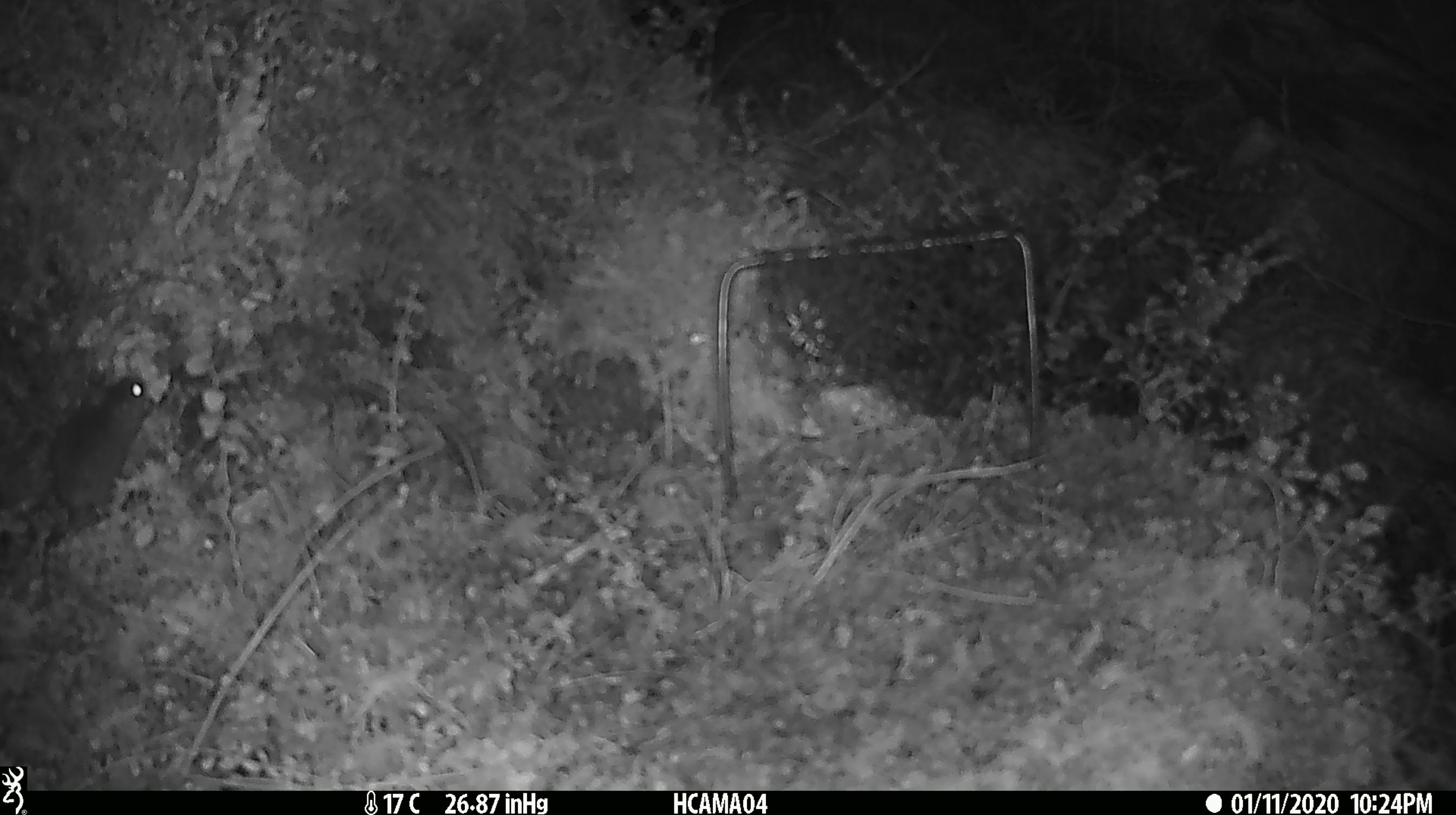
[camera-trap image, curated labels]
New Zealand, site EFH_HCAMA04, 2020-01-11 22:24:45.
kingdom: Animalia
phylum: Chordata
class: Mammalia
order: Rodentia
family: Muridae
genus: Mus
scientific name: Mus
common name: mouse